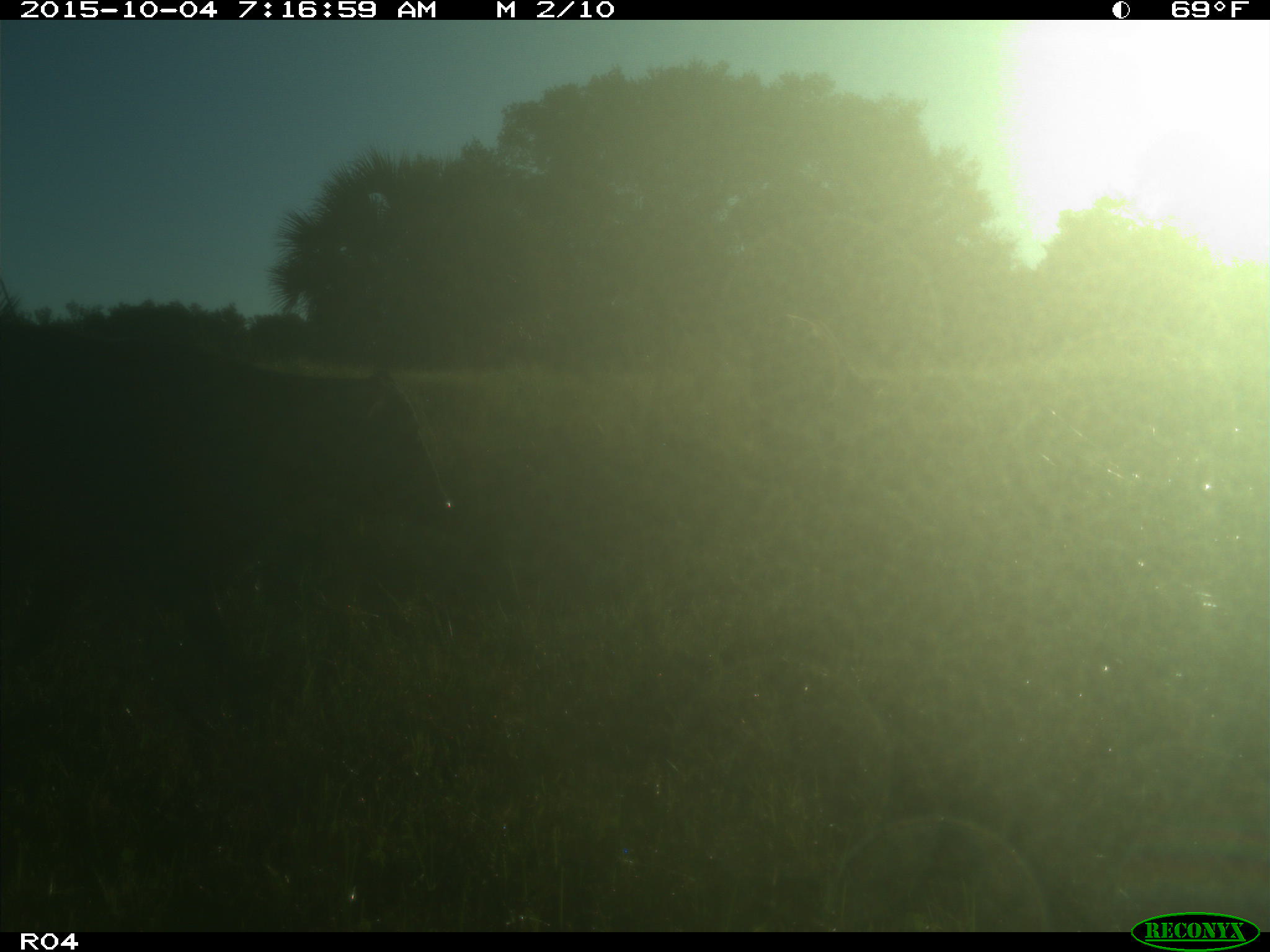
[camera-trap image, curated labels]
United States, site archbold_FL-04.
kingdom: Animalia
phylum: Chordata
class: Mammalia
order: Artiodactyla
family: Bovidae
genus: Bos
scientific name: Bos taurus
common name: domestic cow